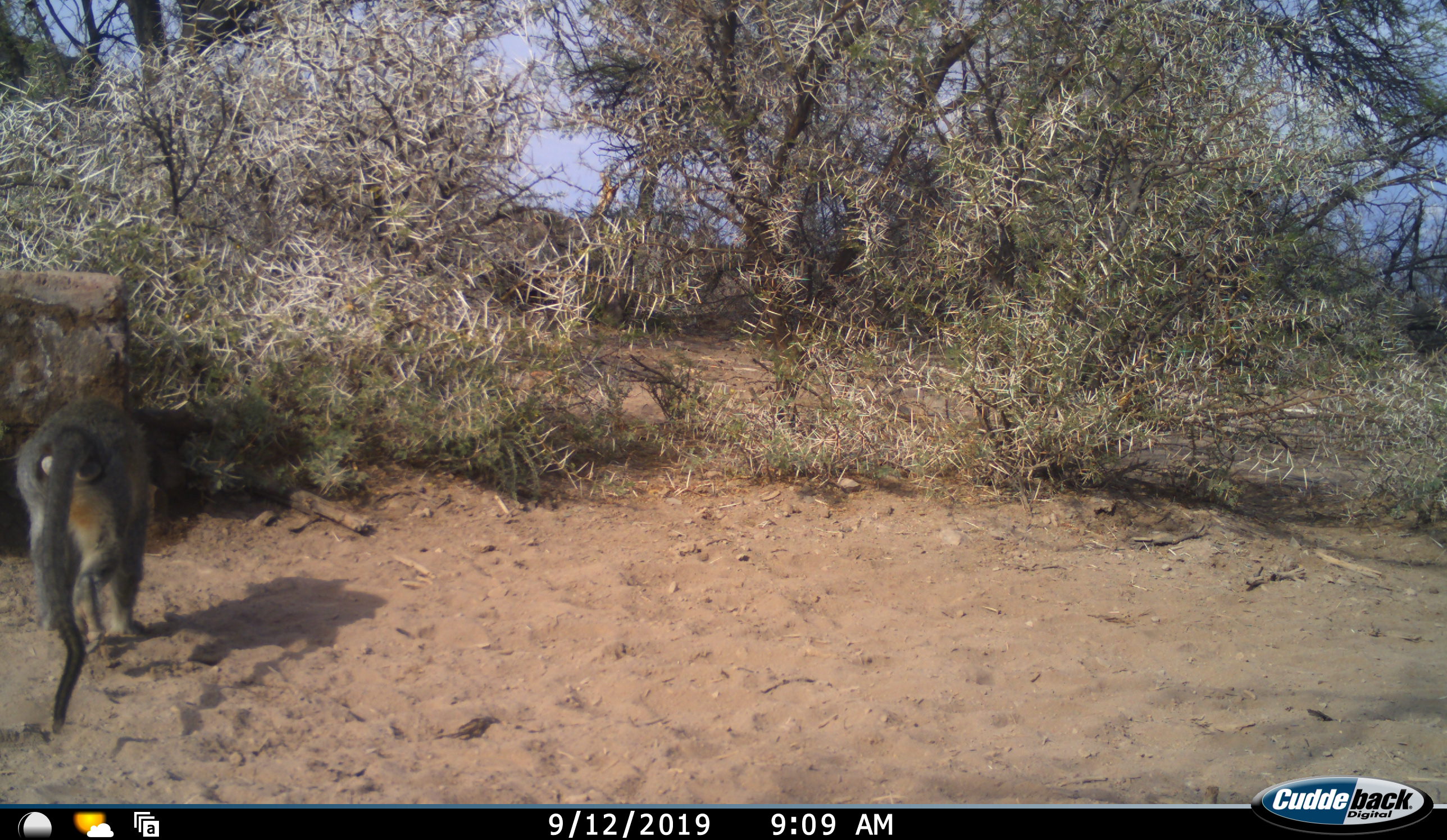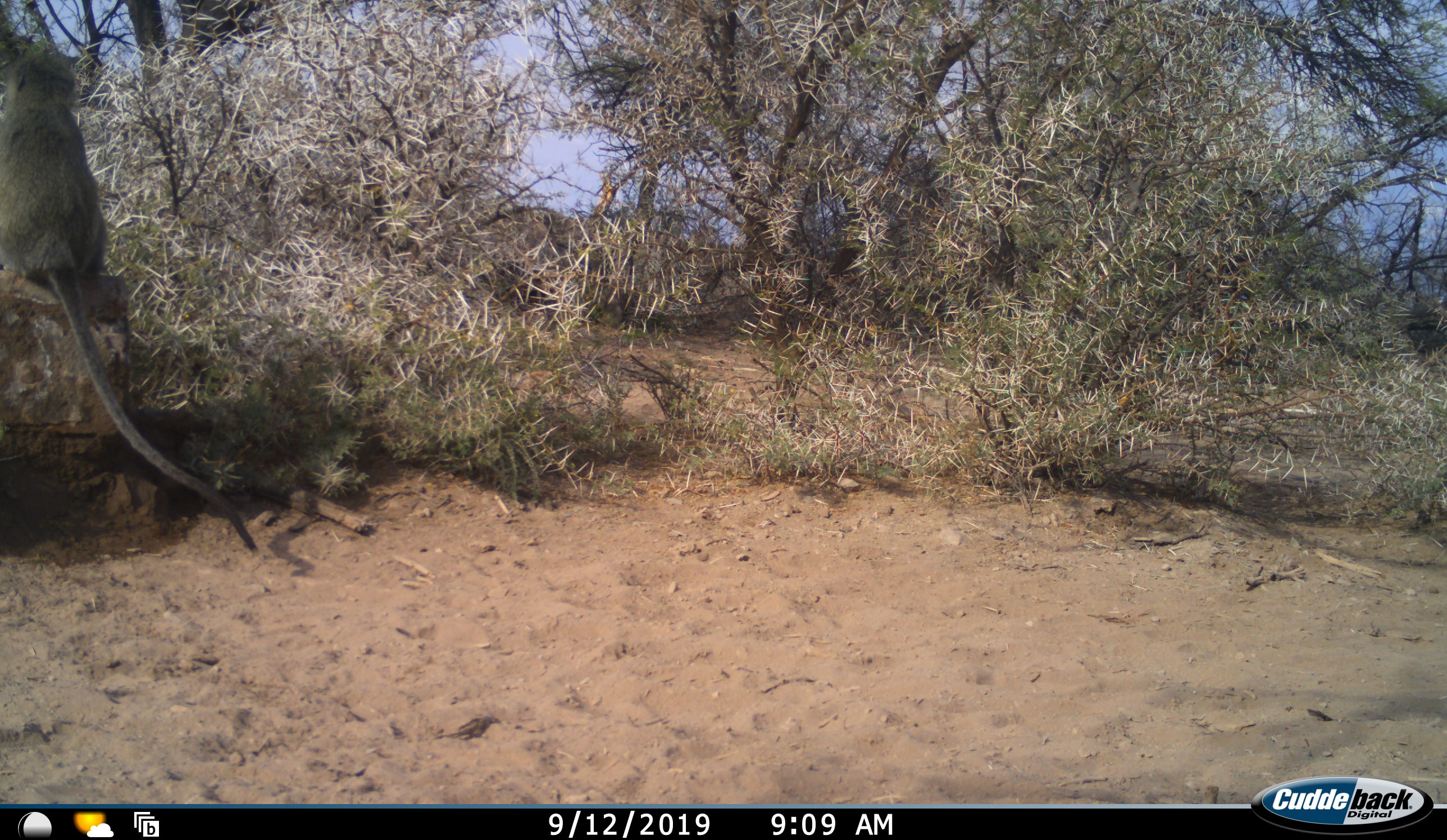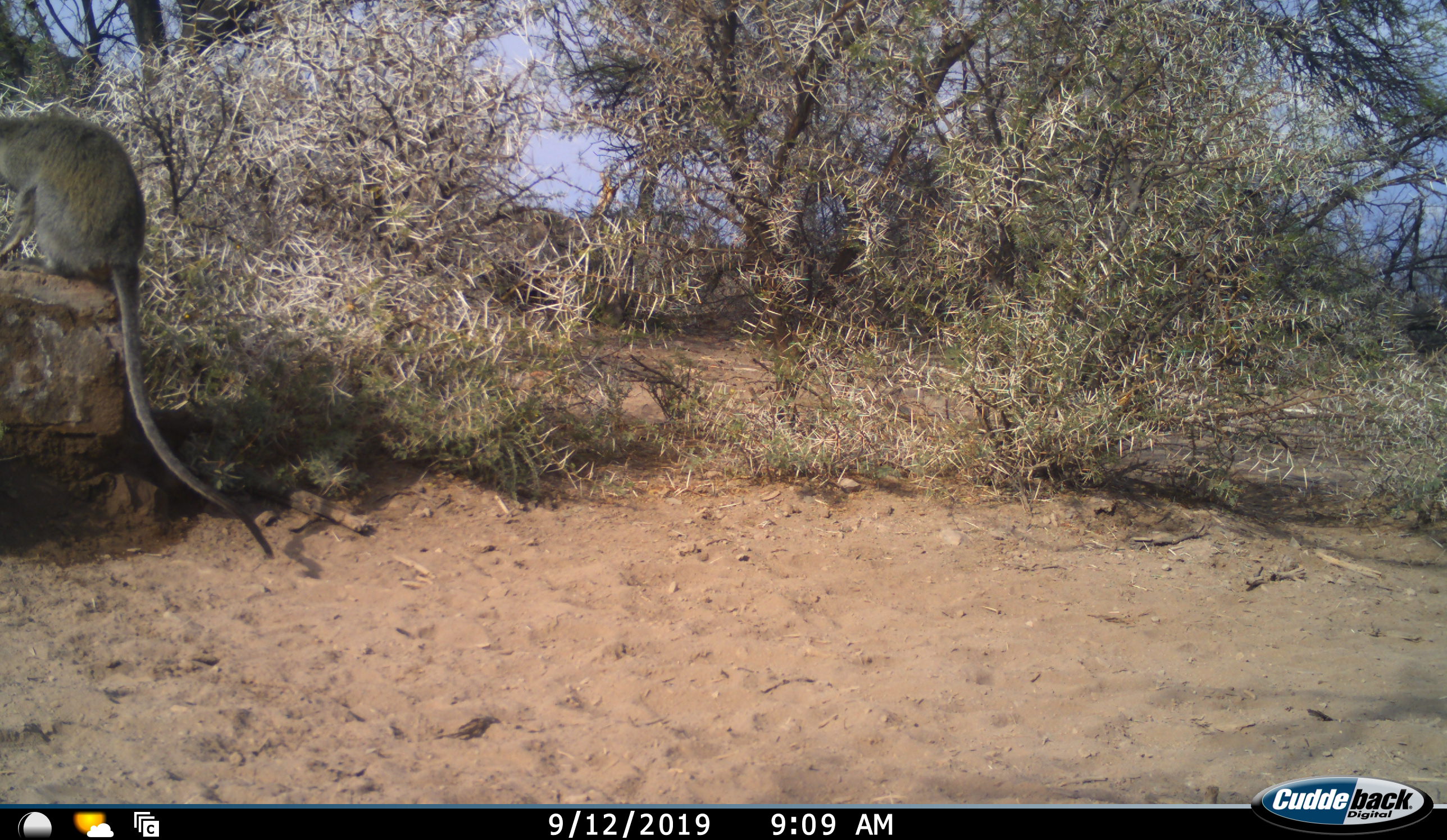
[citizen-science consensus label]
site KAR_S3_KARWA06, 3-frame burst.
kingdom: Animalia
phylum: Chordata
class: Mammalia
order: Primates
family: Cercopithecidae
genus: Chlorocebus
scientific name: Chlorocebus pygerythrus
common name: vervet monkey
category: monkeyvervet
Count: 1.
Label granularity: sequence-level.